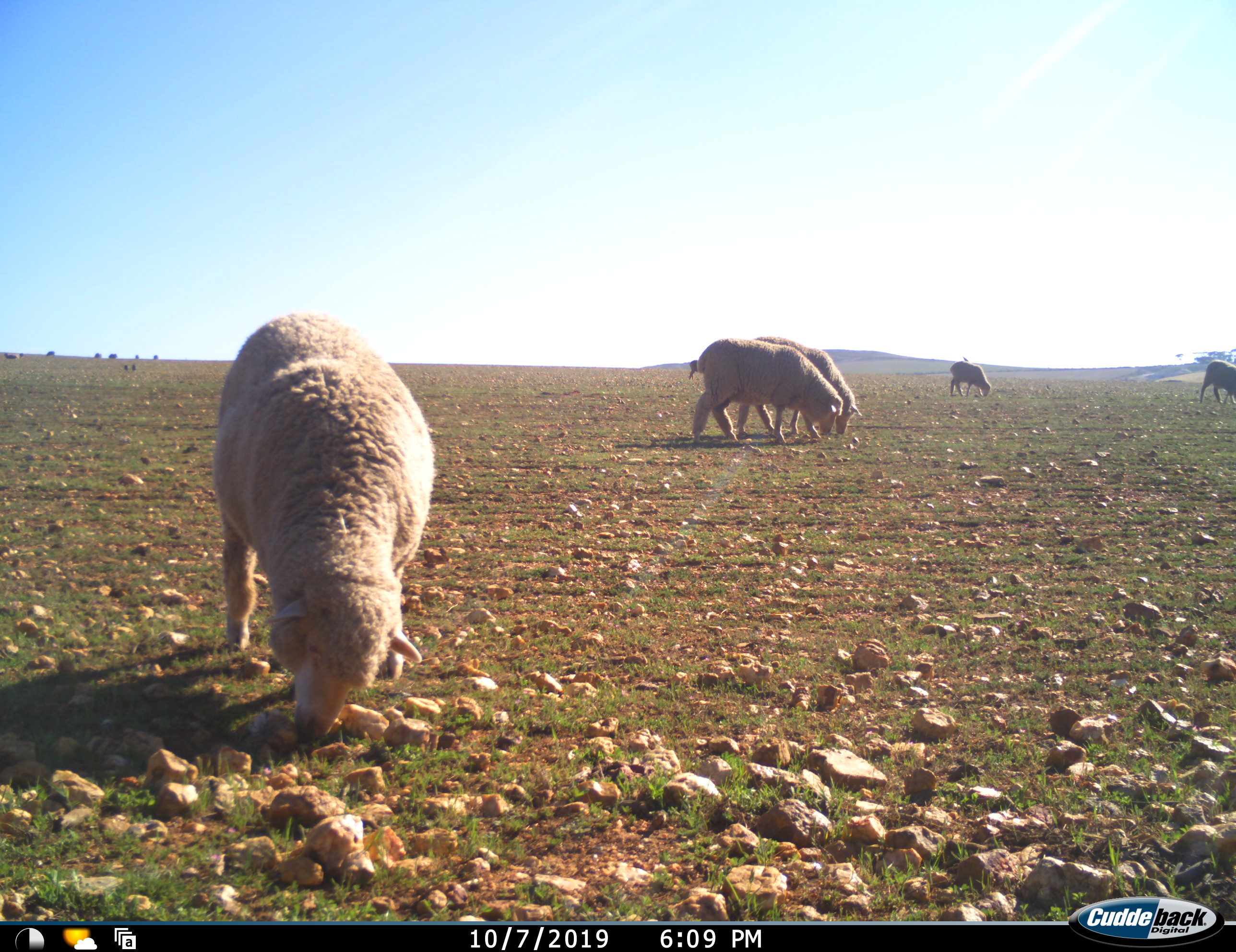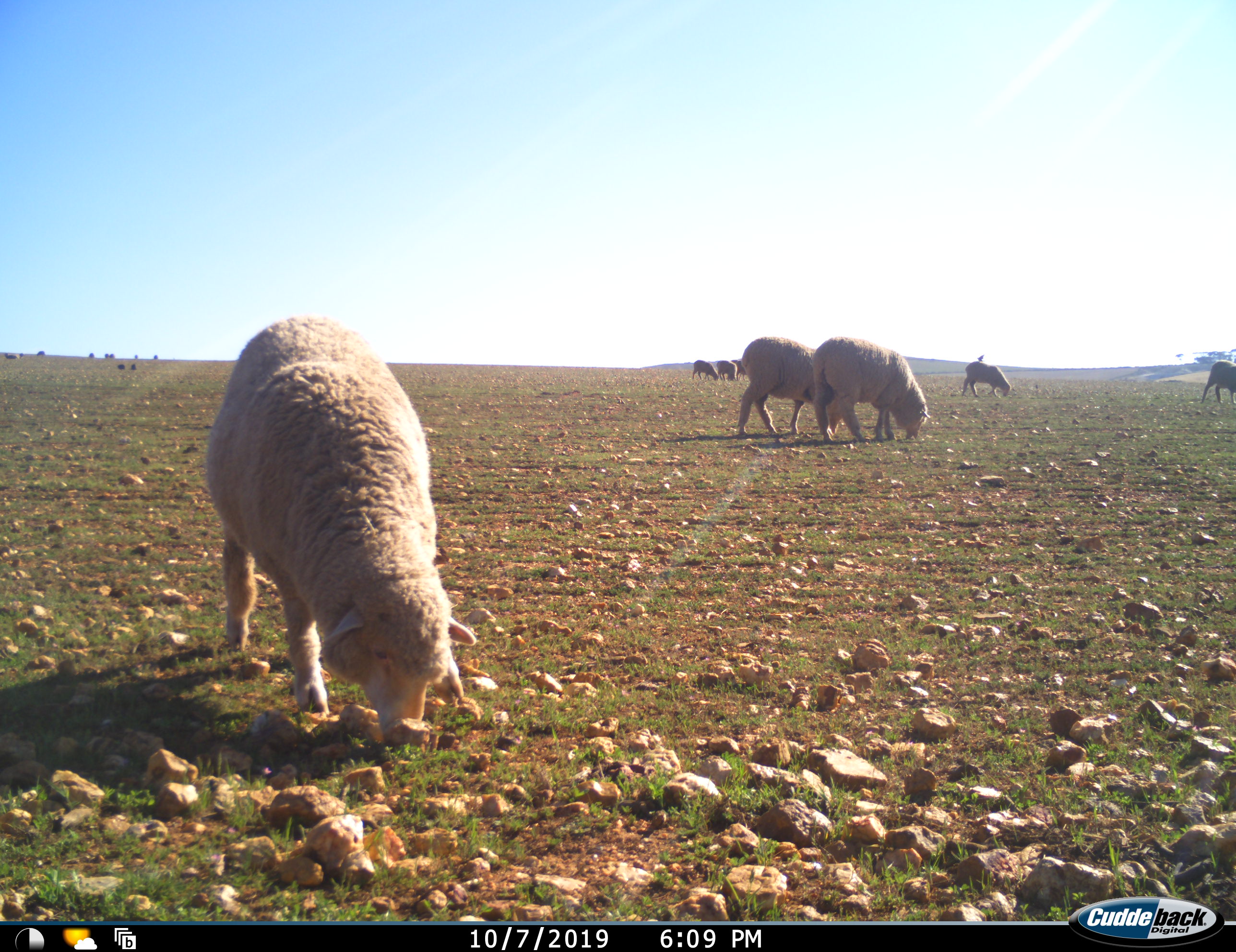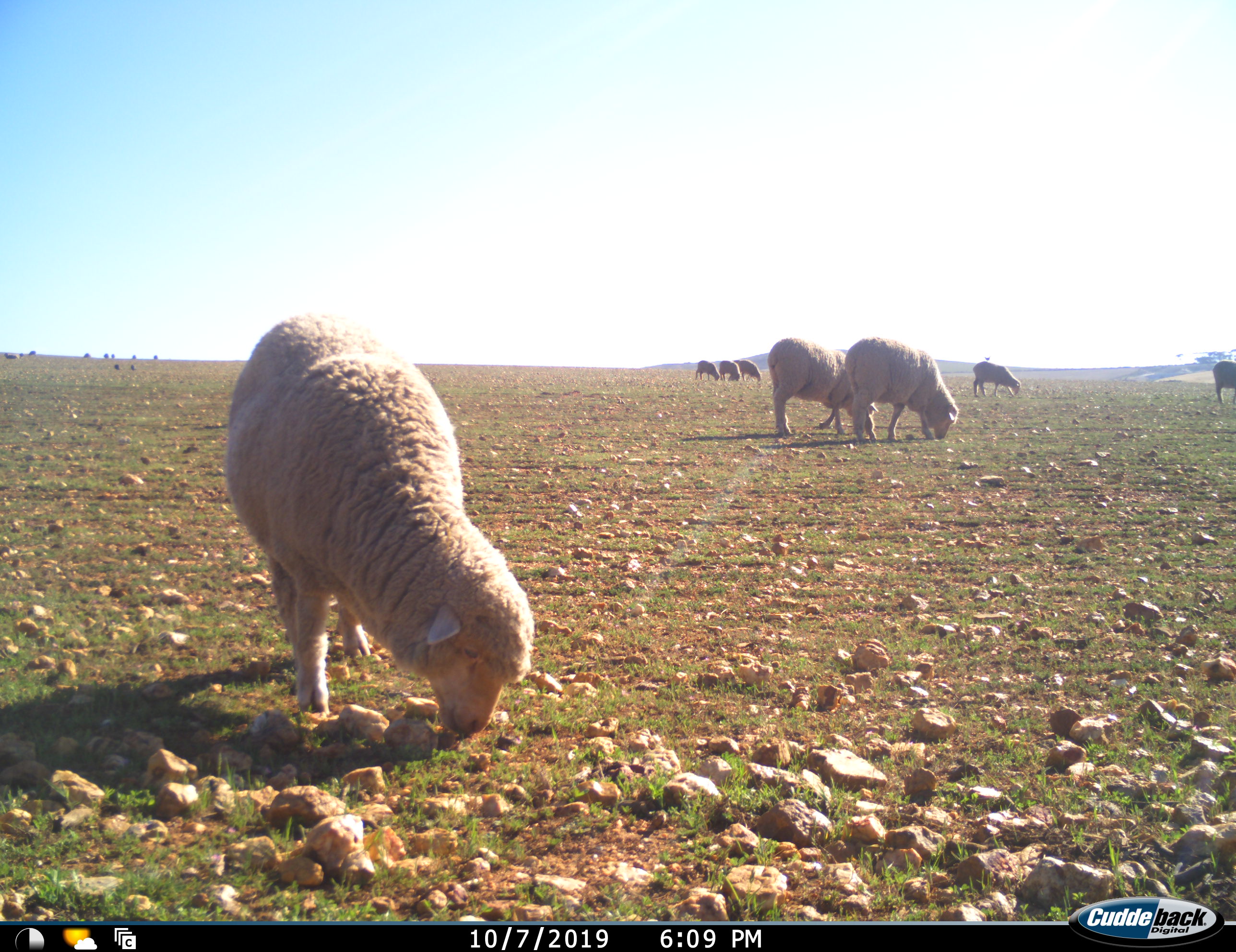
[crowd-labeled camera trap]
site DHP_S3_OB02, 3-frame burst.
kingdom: Animalia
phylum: Chordata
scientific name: Vertebrata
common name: domestic animal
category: domesticanimal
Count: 11-50.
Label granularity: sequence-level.